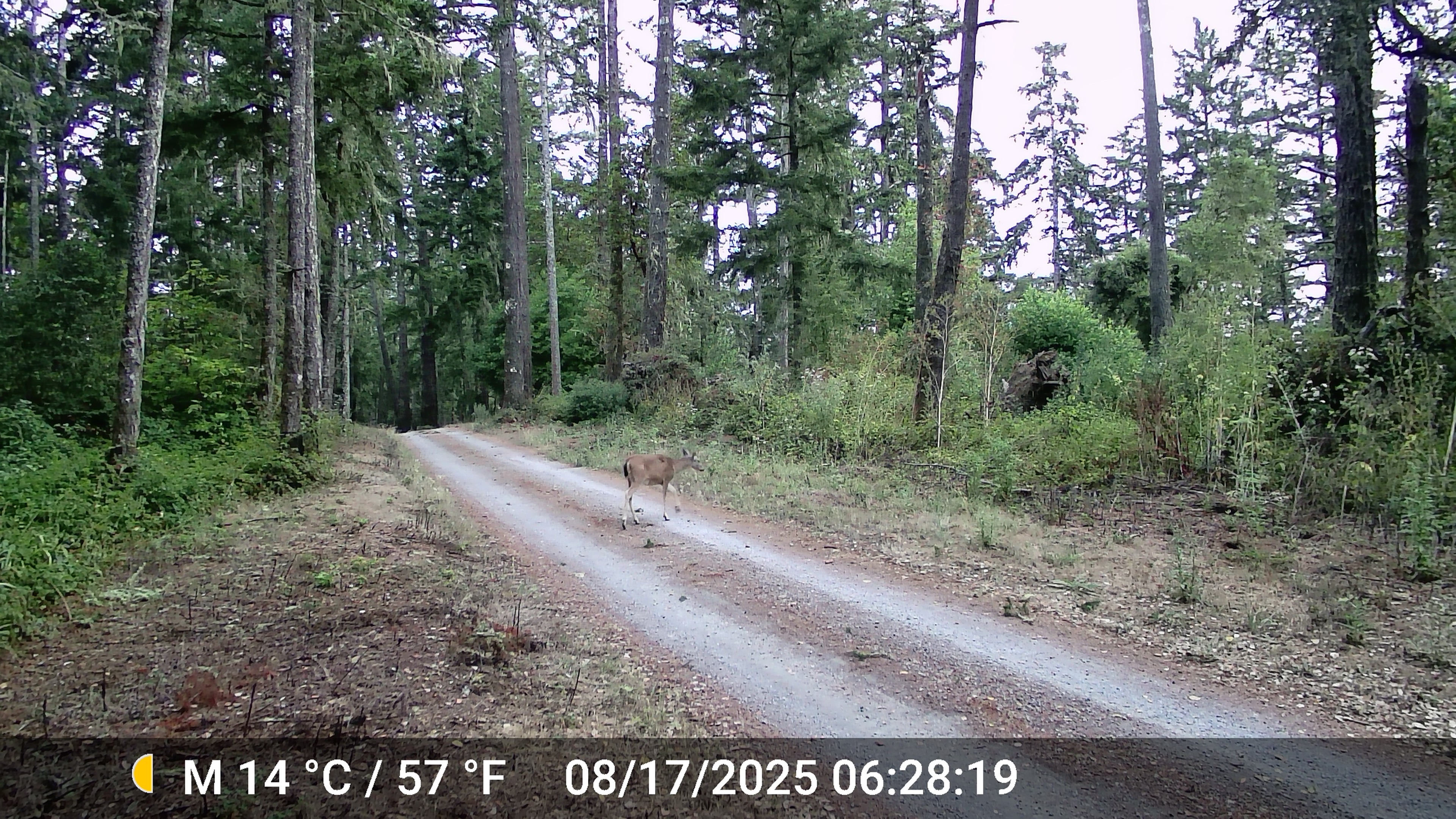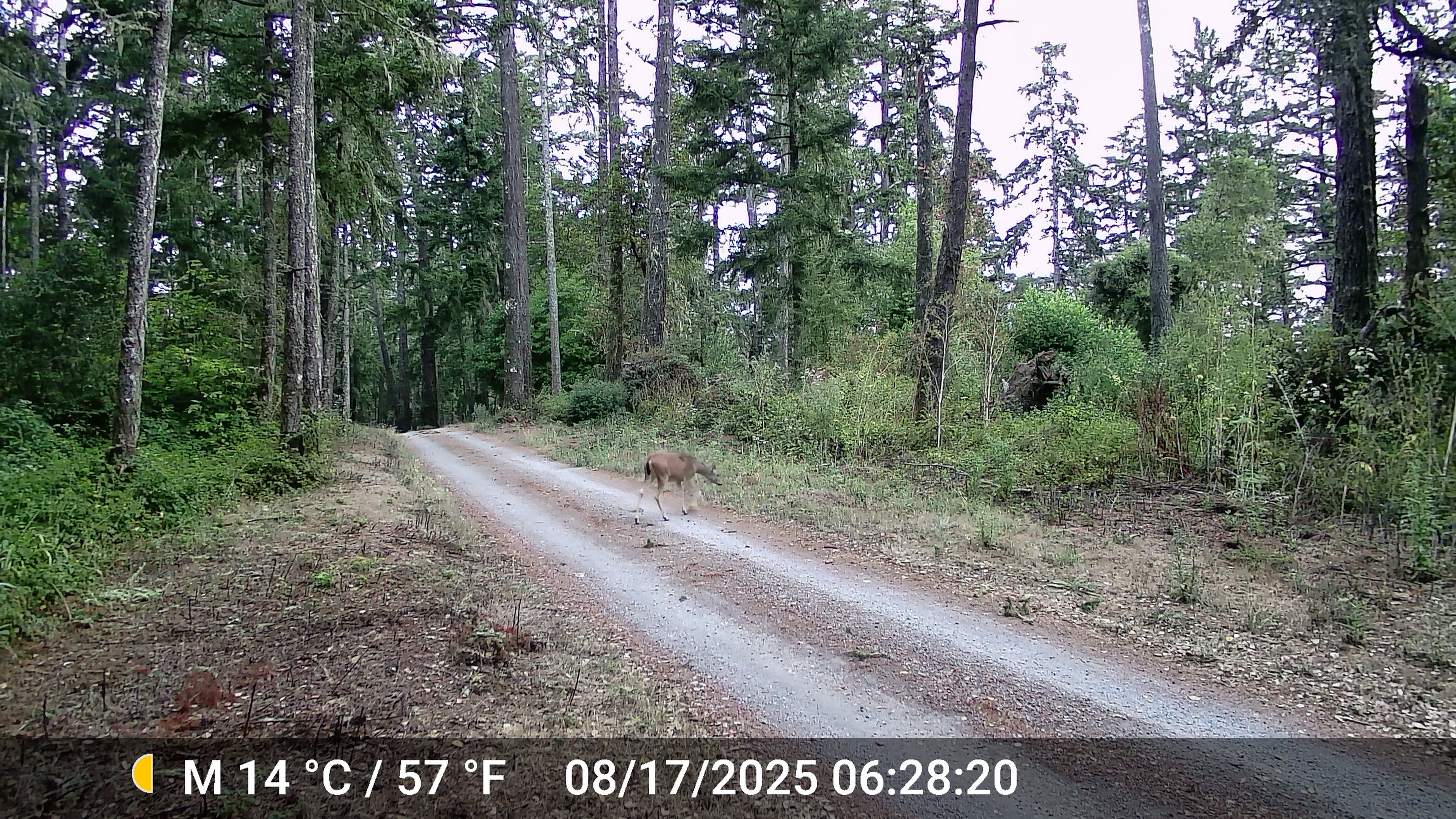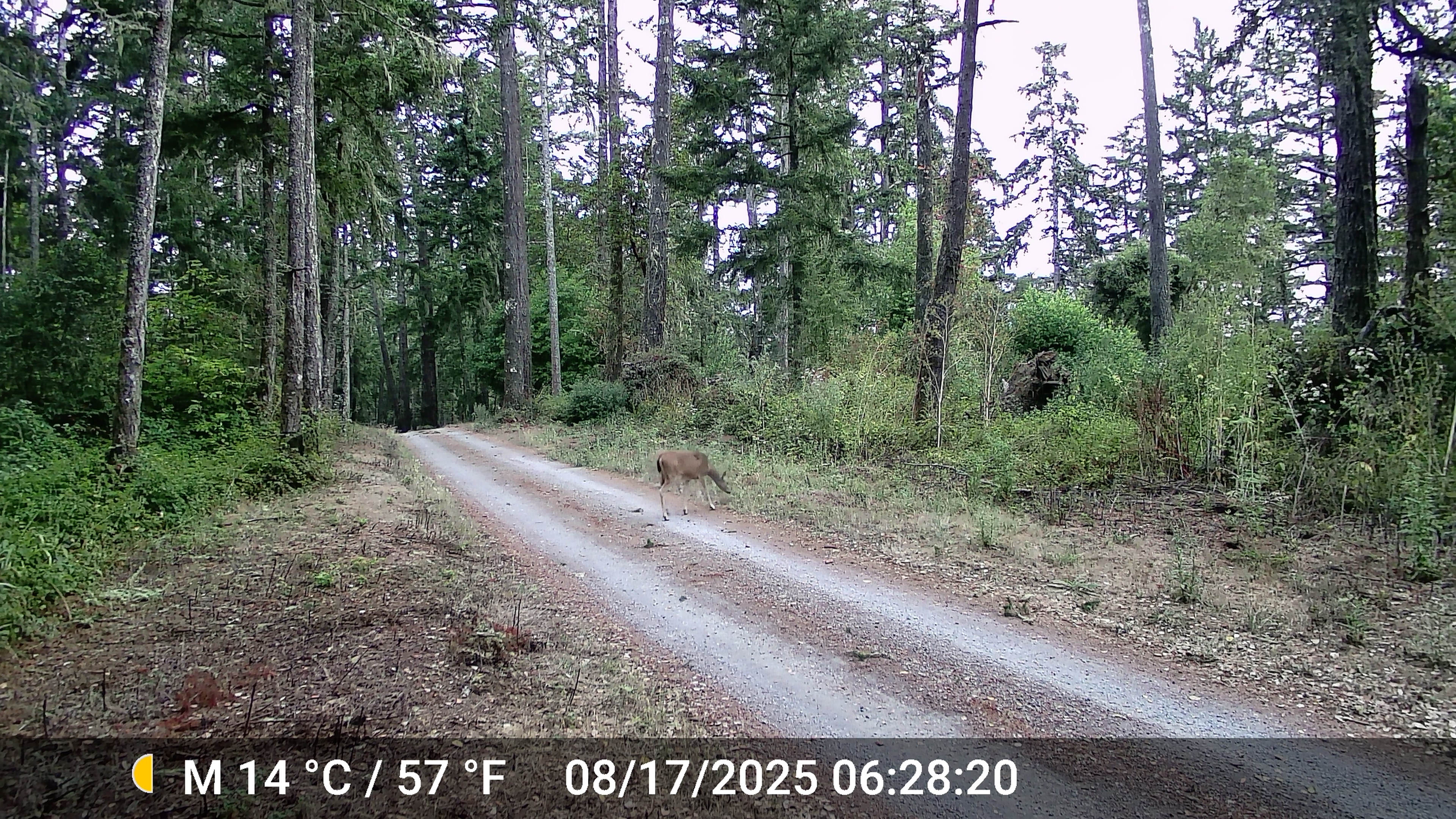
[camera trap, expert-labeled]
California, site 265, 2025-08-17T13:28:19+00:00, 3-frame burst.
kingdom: Animalia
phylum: Chordata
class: Mammalia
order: Artiodactyla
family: Cervidae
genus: Odocoileus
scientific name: Odocoileus hemionus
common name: mule deer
Mule deer (Odocoileus hemionus).